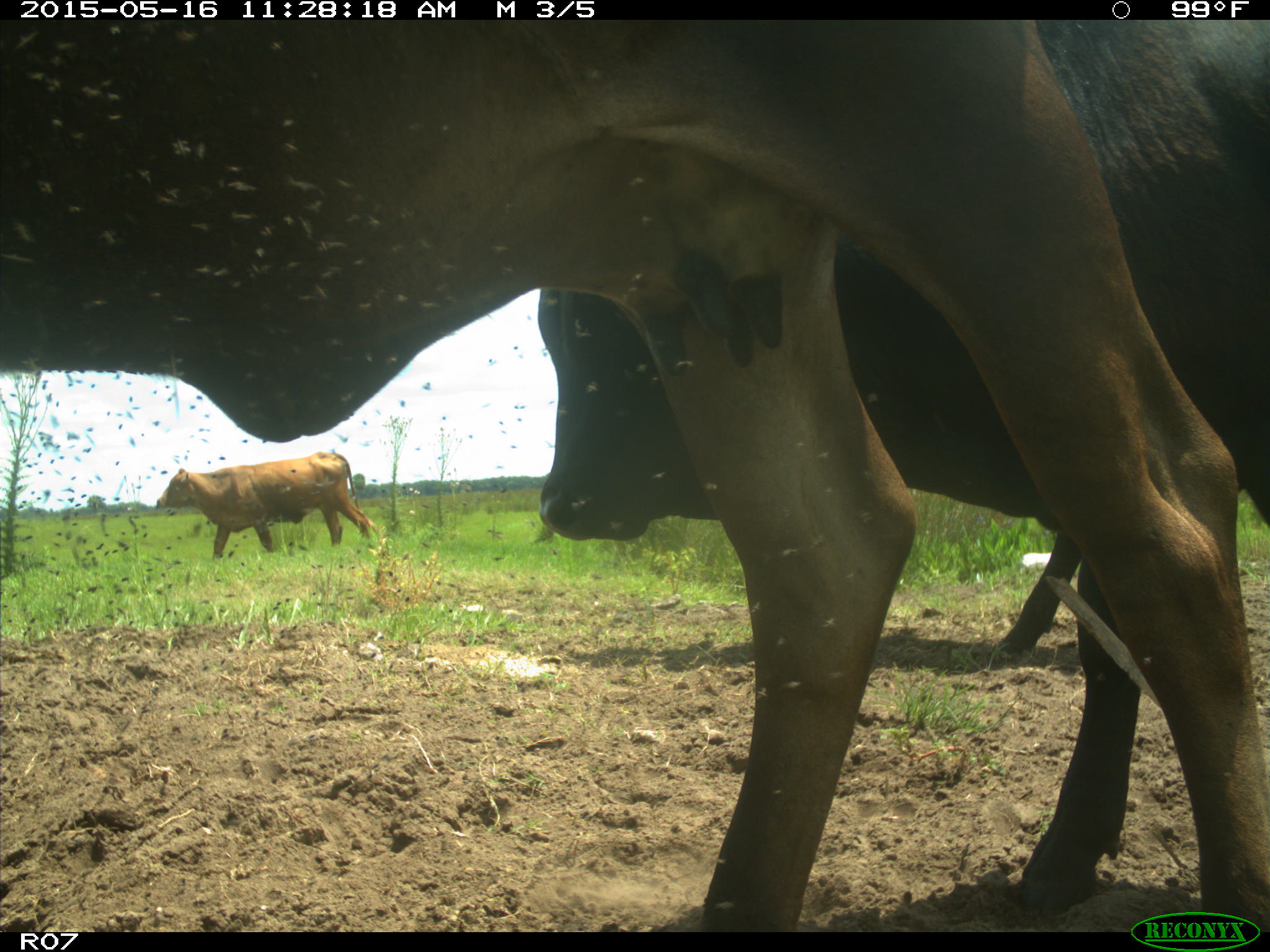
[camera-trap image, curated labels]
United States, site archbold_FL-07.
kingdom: Animalia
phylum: Chordata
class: Mammalia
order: Artiodactyla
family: Bovidae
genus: Bos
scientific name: Bos taurus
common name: domestic cow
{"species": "Bos taurus (domestic cow)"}